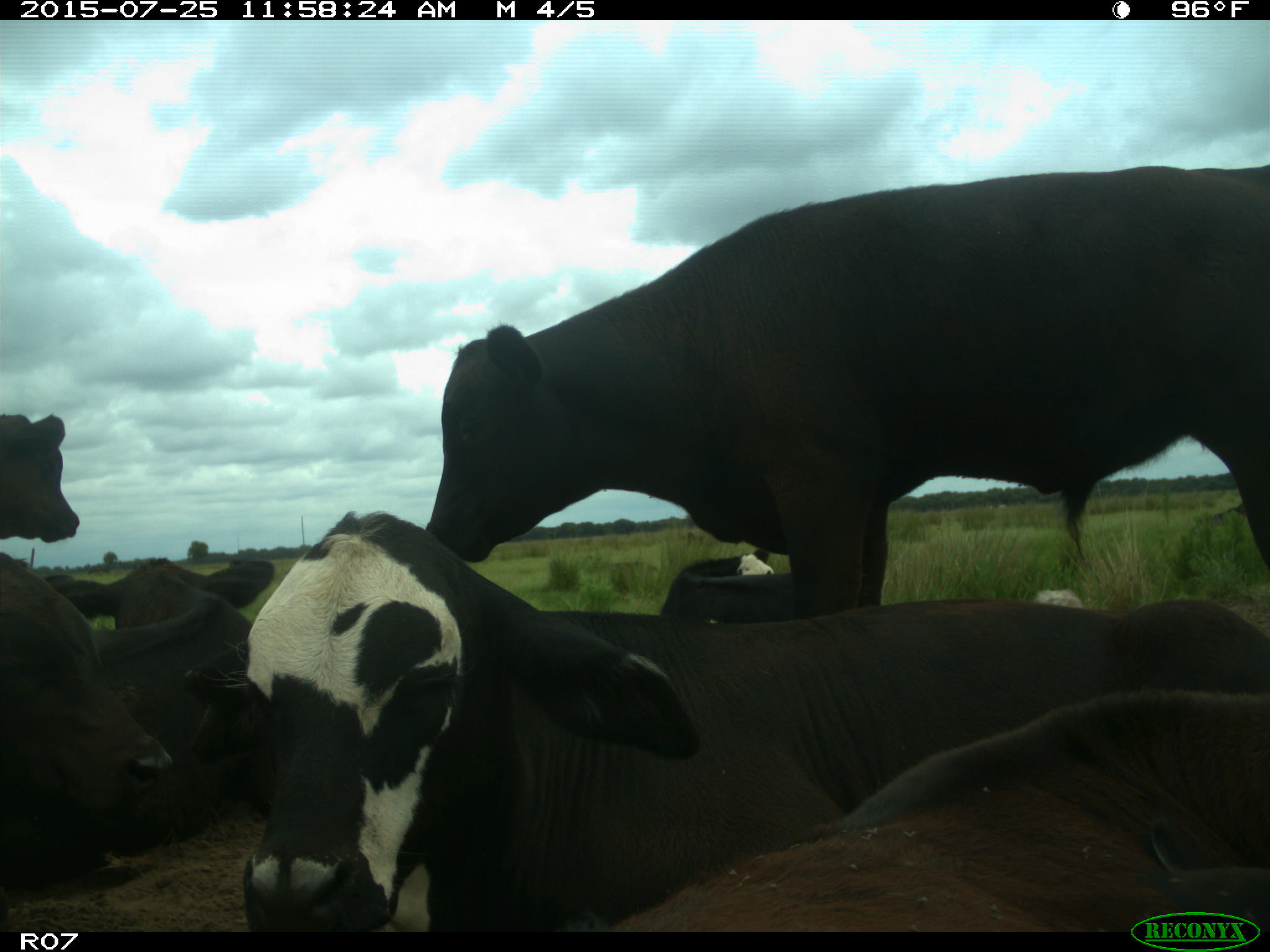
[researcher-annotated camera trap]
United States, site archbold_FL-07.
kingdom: Animalia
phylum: Chordata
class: Mammalia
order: Artiodactyla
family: Bovidae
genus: Bos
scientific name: Bos taurus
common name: domestic cow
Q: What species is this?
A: Bos taurus (domestic cow).